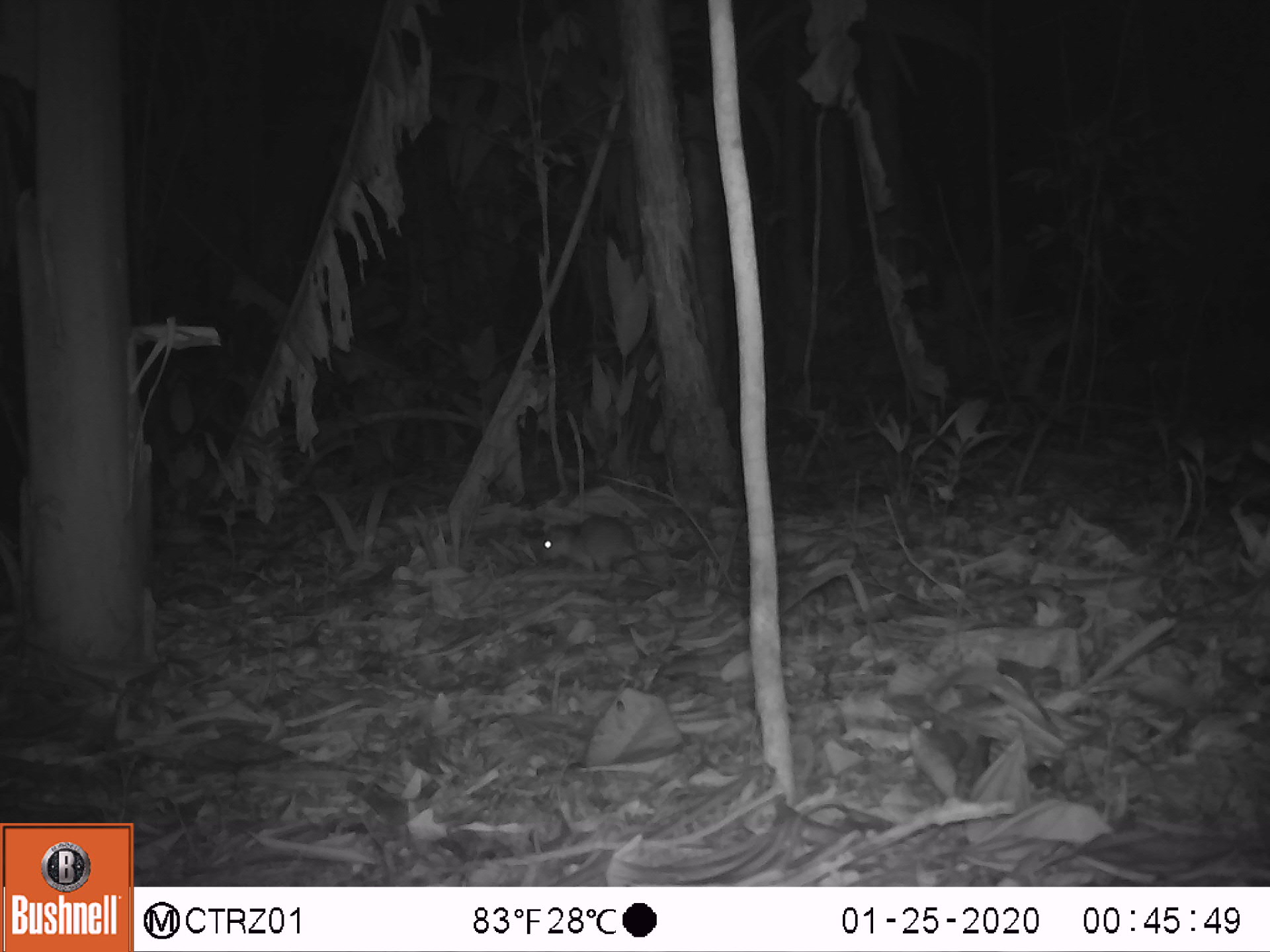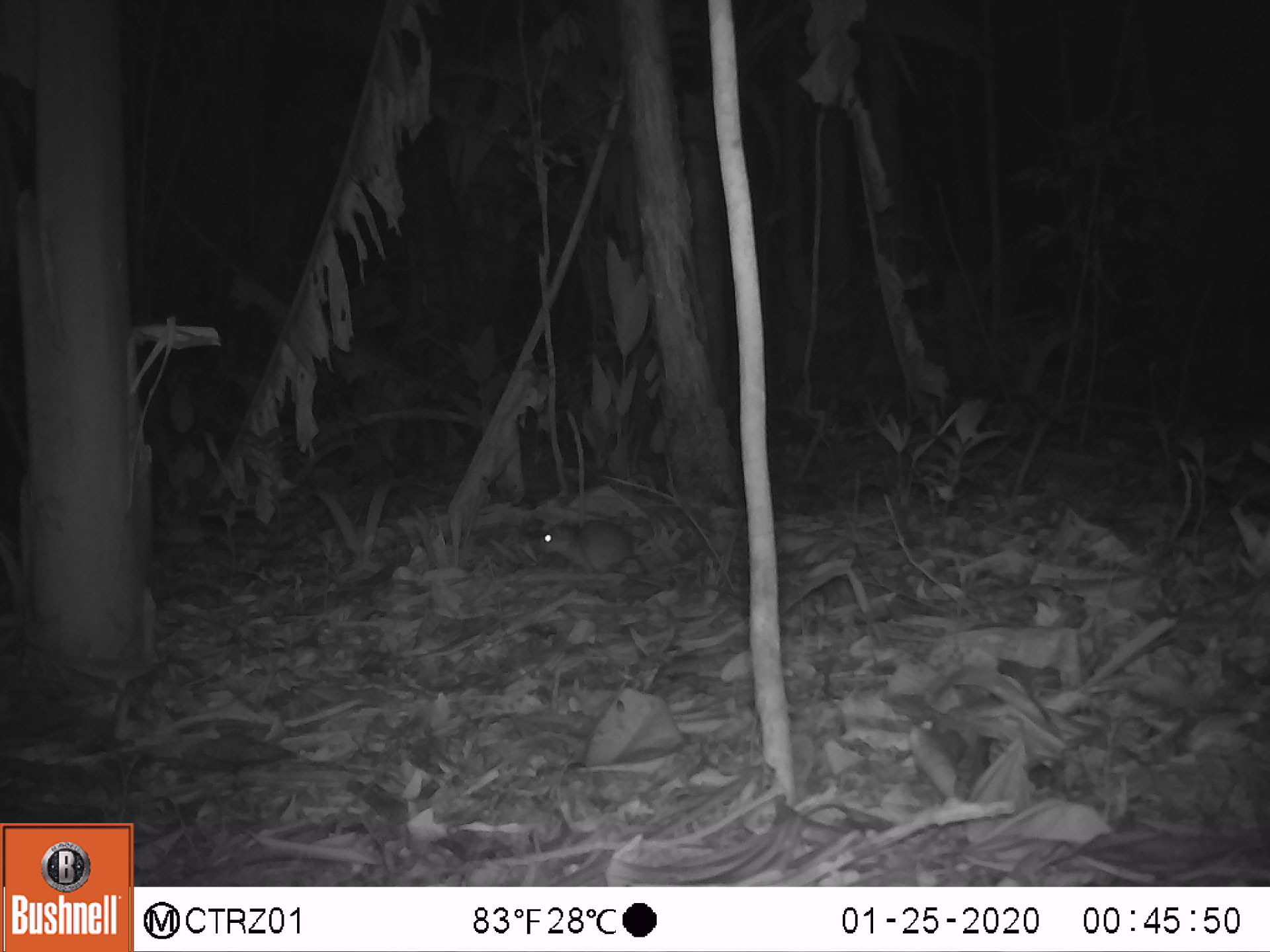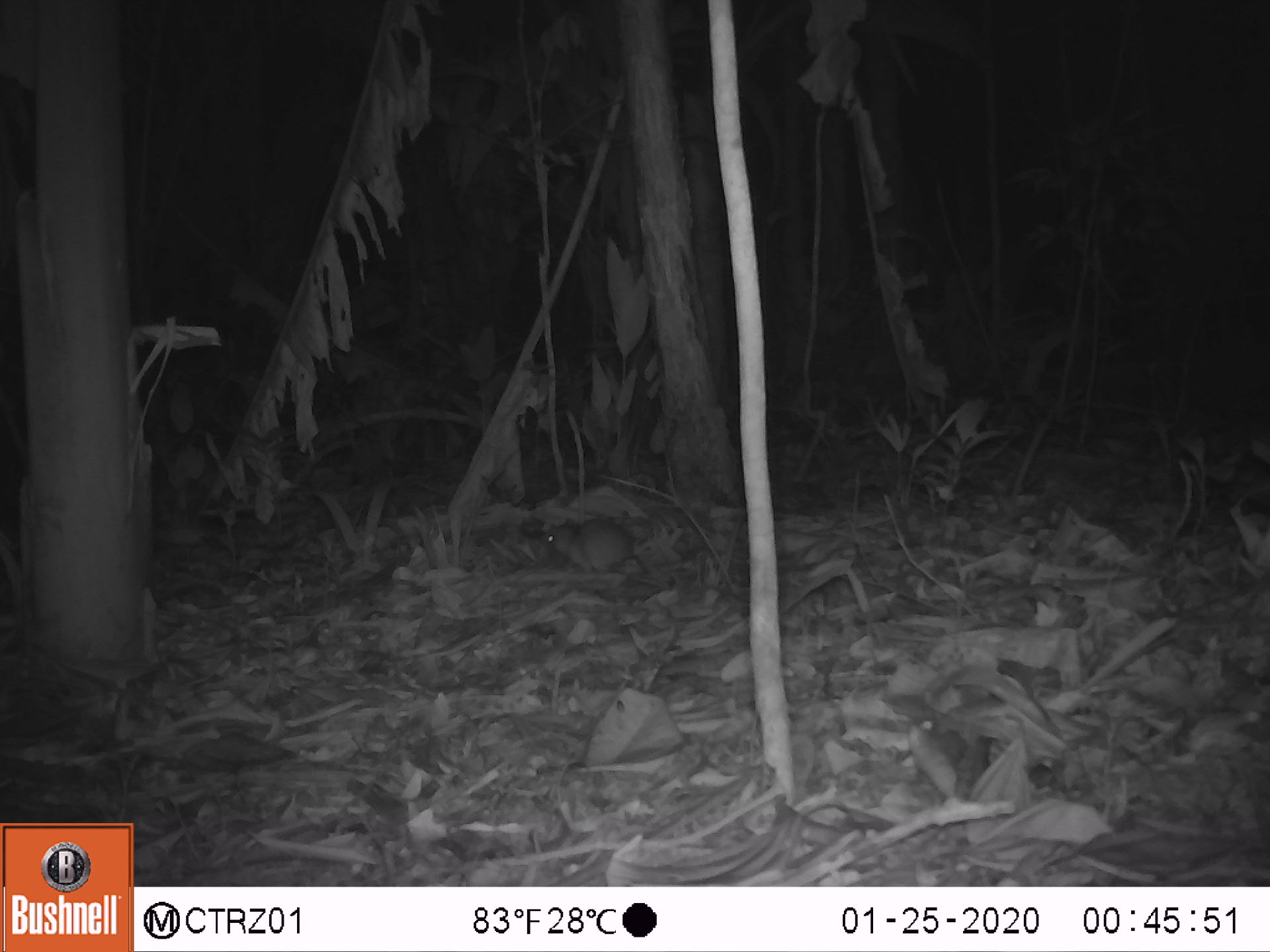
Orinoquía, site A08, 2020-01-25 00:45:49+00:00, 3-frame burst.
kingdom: Animalia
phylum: Chordata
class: Mammalia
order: Rodentia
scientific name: Rodentia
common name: rodent